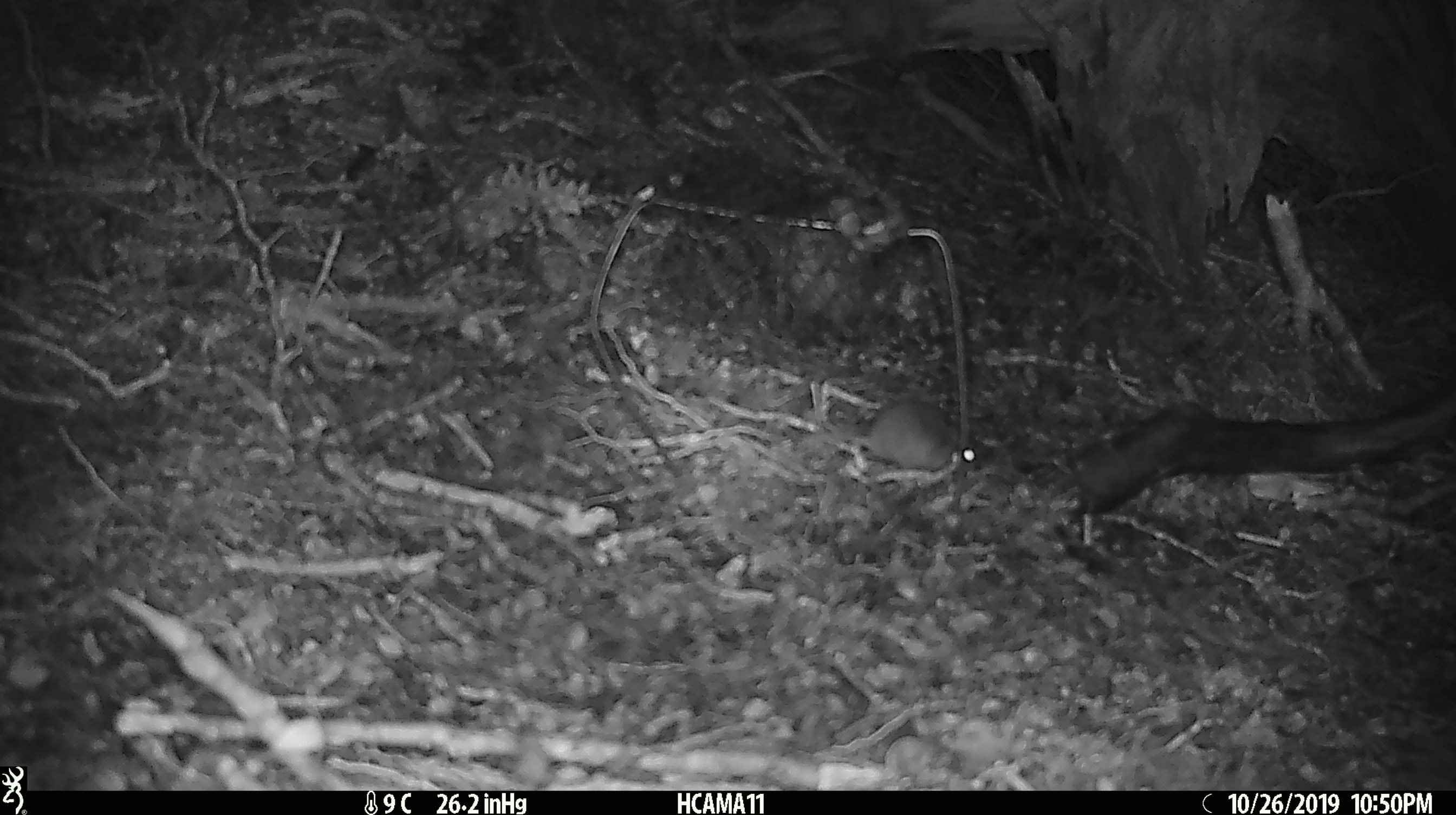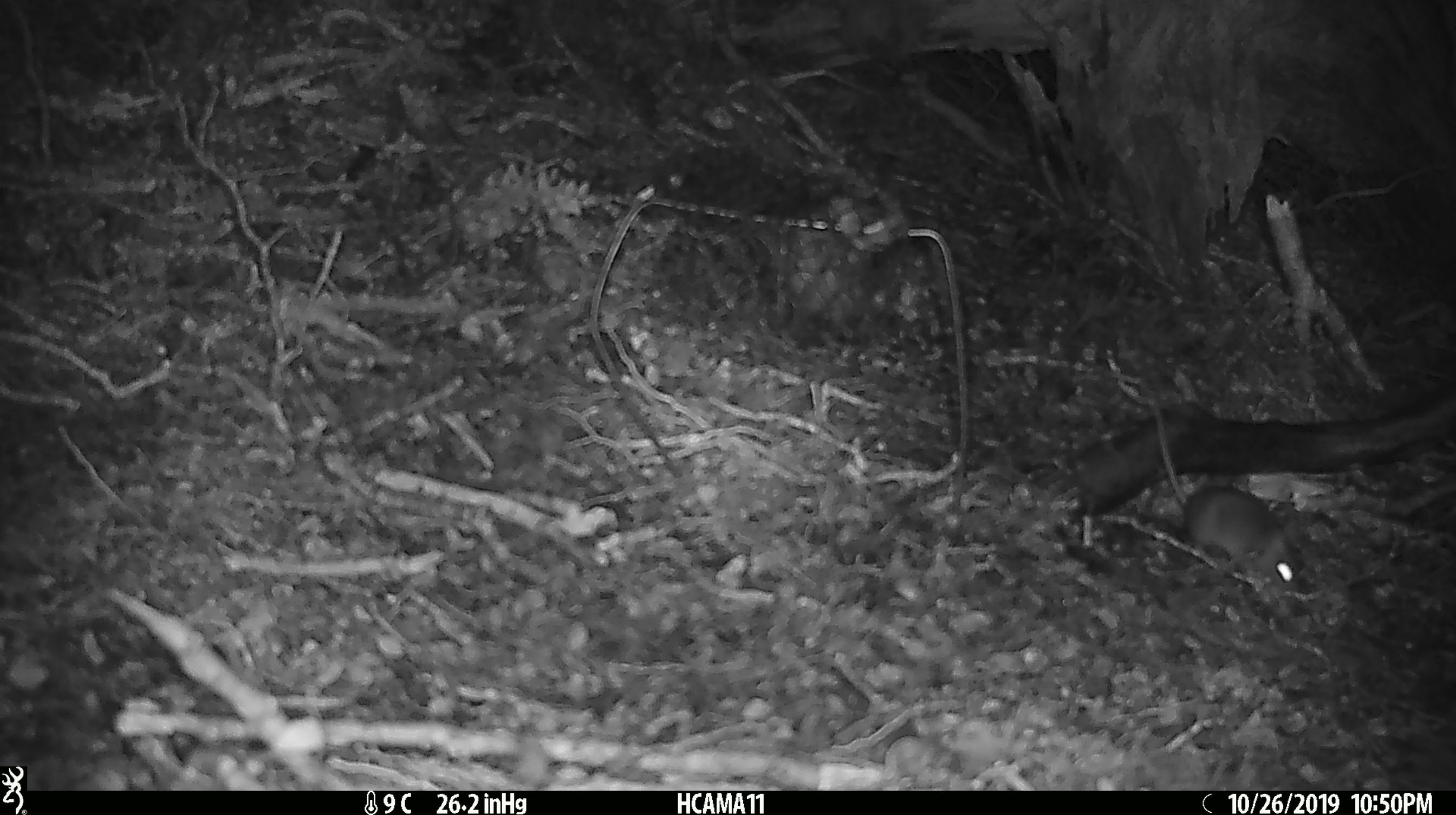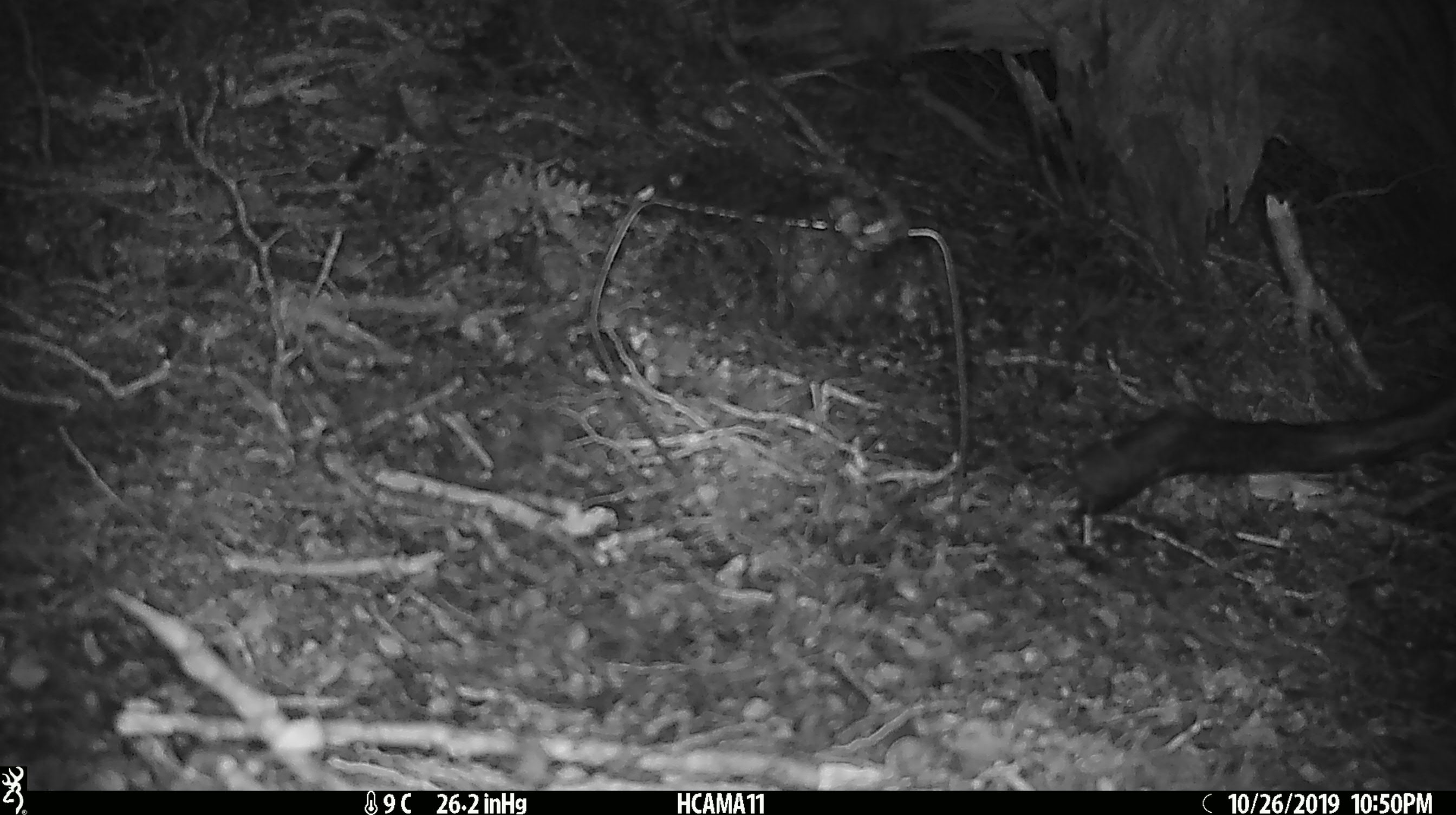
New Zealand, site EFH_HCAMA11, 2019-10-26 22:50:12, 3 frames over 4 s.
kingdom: Animalia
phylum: Chordata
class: Mammalia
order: Rodentia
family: Muridae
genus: Mus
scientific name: Mus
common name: mouse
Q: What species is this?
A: Mouse (Mus).